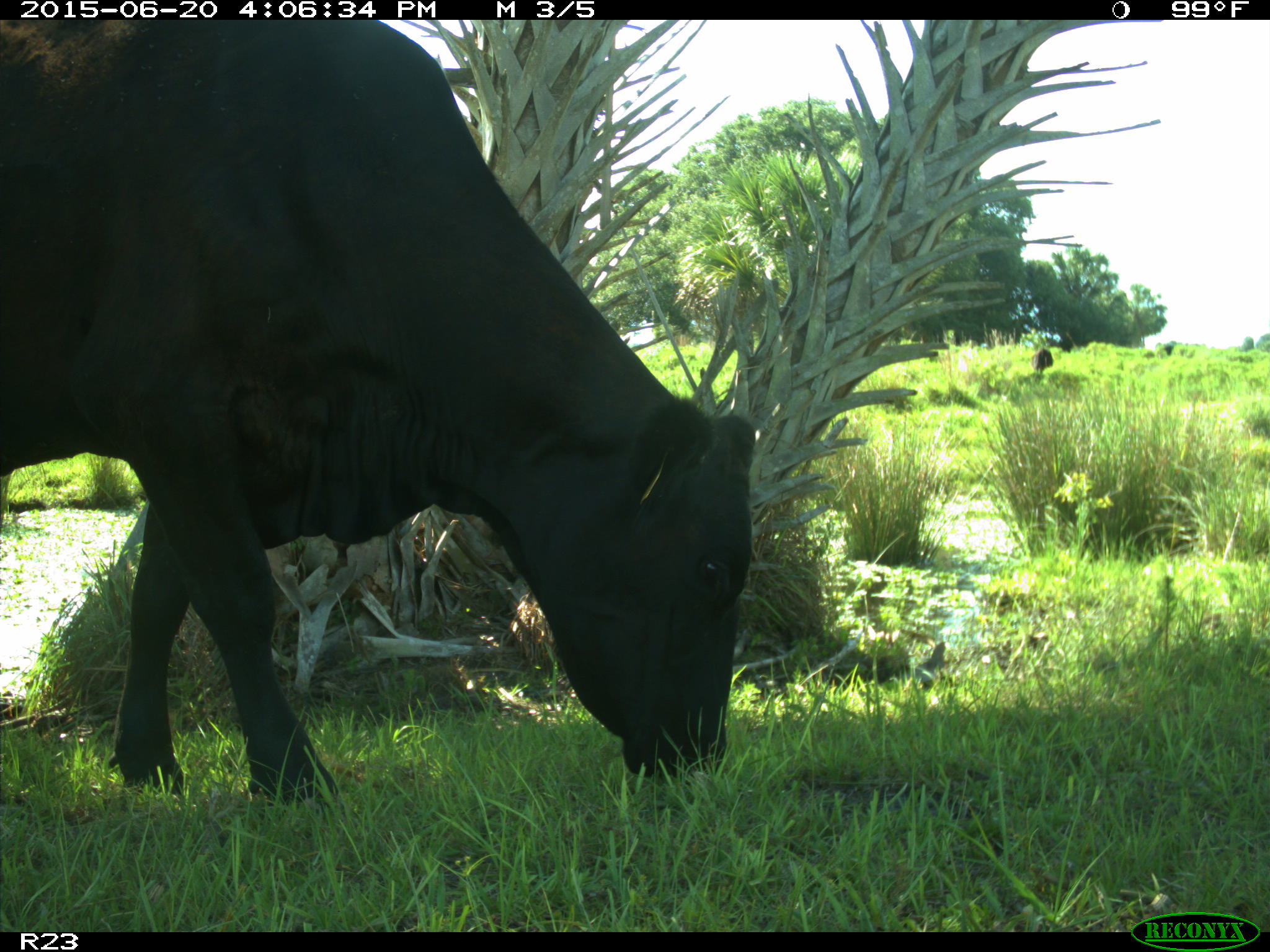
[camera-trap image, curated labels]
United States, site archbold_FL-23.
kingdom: Animalia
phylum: Chordata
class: Mammalia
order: Artiodactyla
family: Bovidae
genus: Bos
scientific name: Bos taurus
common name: domestic cow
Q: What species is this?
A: Bos taurus (domestic cow).